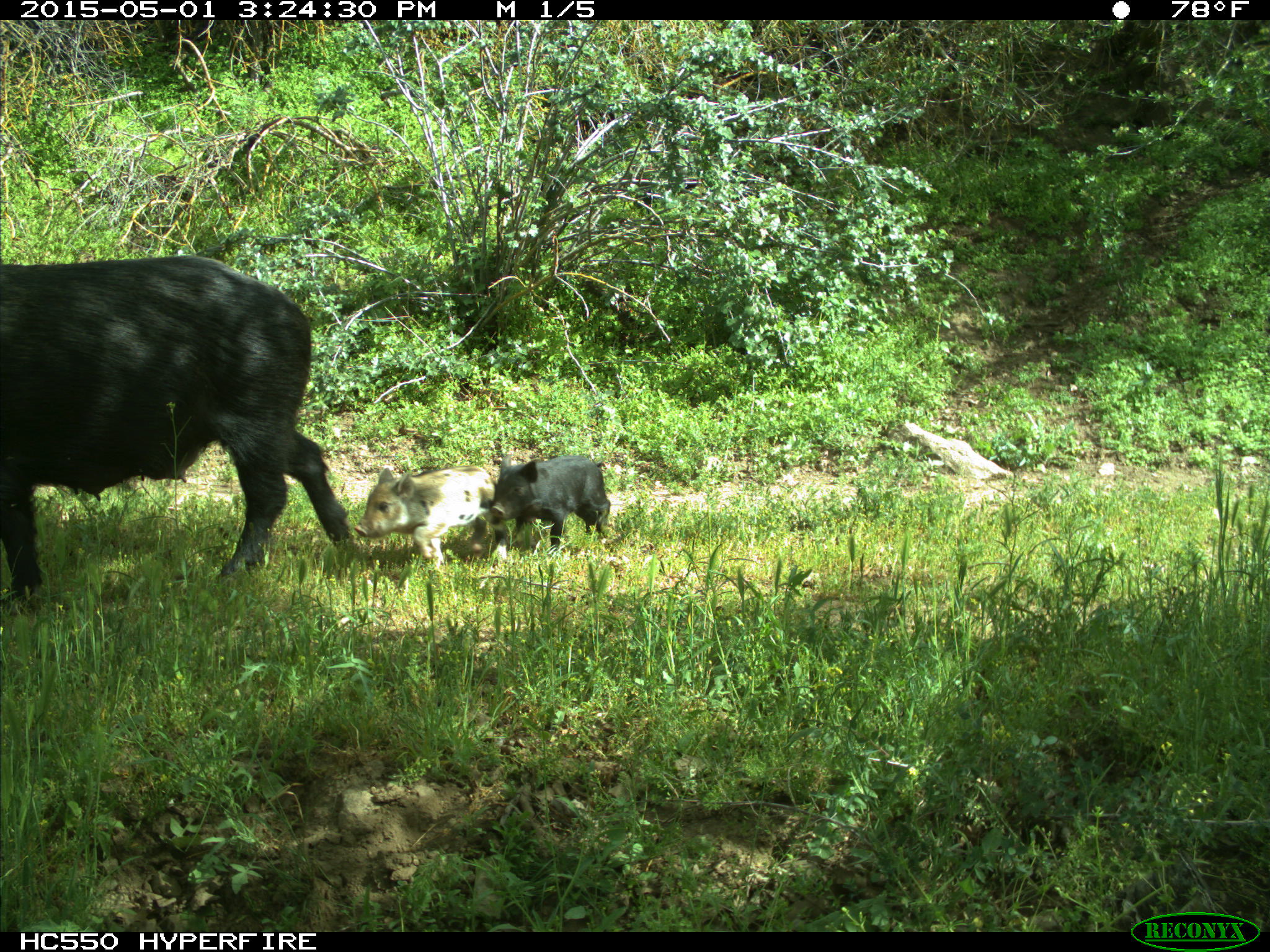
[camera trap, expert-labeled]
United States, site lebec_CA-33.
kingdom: Animalia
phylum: Chordata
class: Mammalia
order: Artiodactyla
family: Suidae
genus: Sus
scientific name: Sus scrofa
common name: wild boar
Sus scrofa (wild boar).